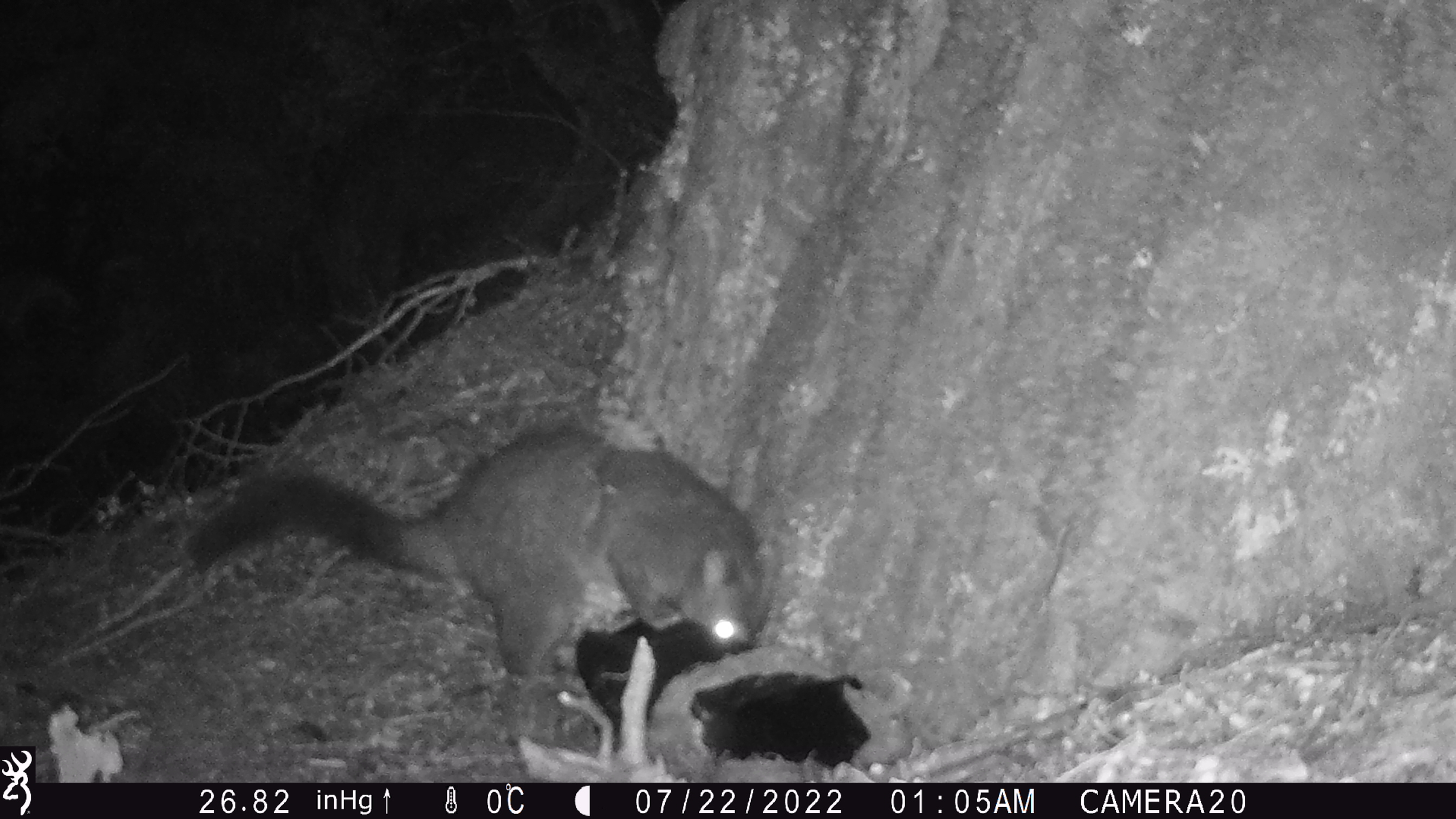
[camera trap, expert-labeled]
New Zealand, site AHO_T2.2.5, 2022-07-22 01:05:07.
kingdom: Animalia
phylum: Chordata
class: Mammalia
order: Diprotodontia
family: Phalangeridae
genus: Trichosurus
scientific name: Trichosurus vulpecula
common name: common brushtail possum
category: possum